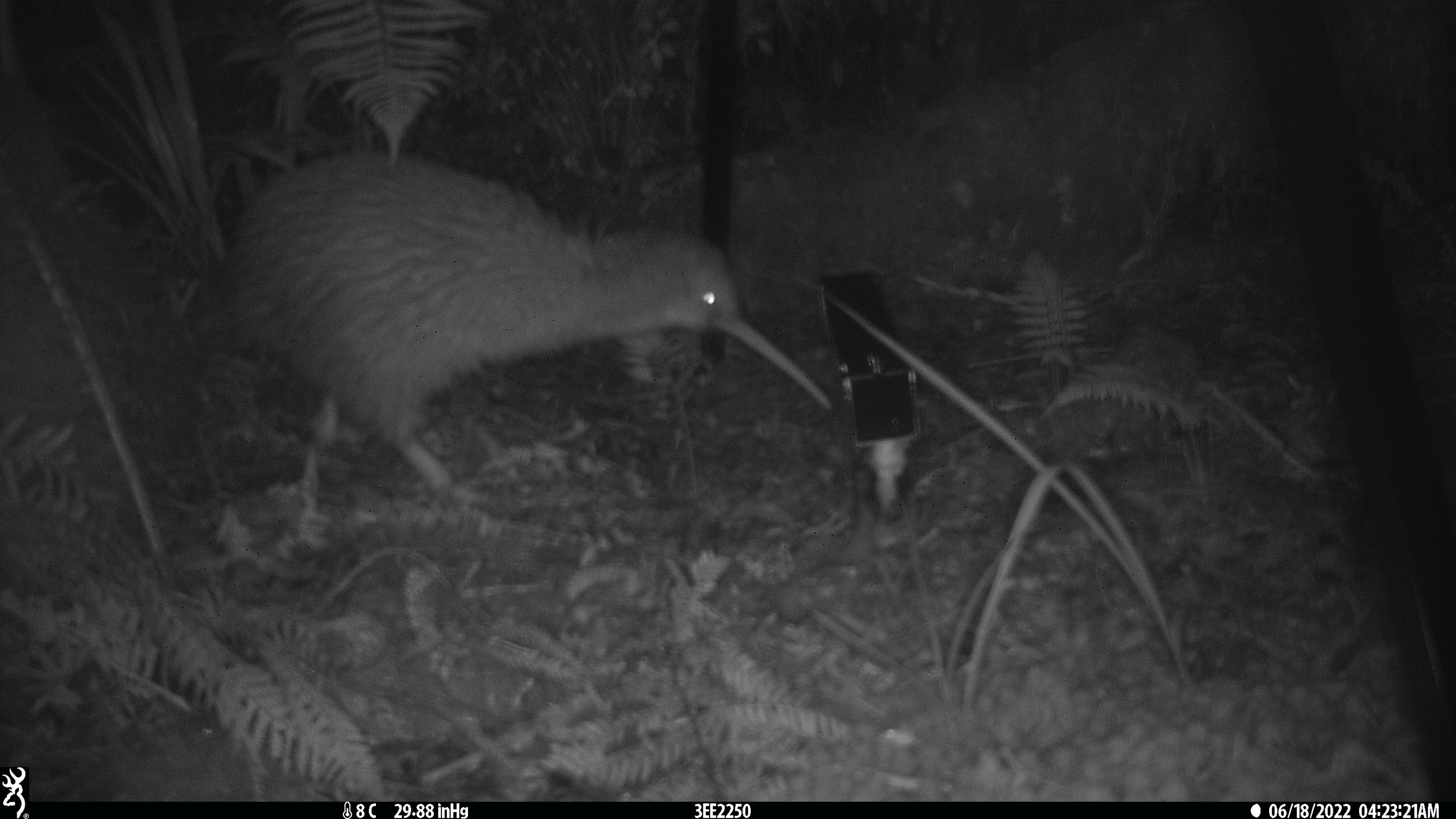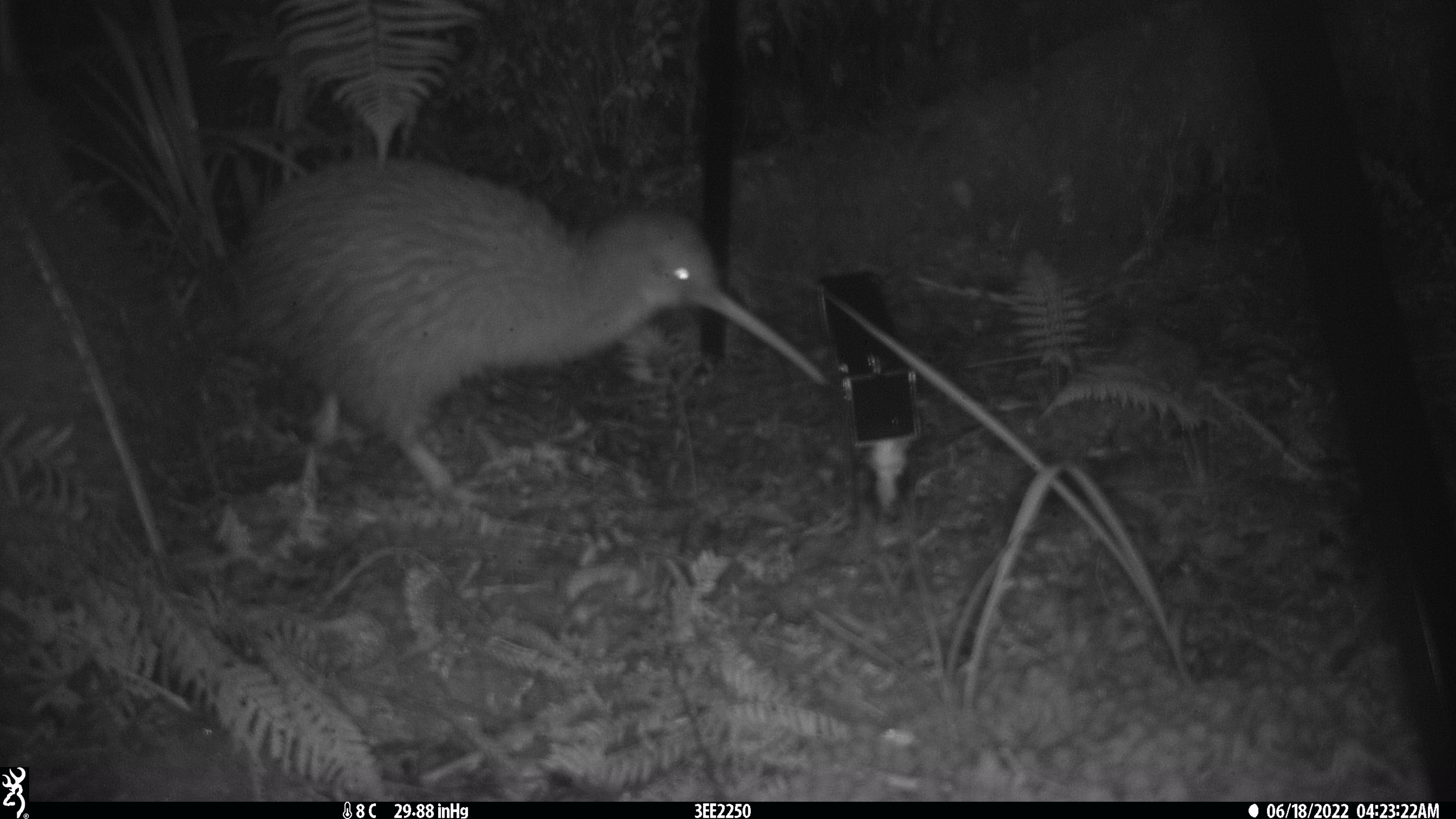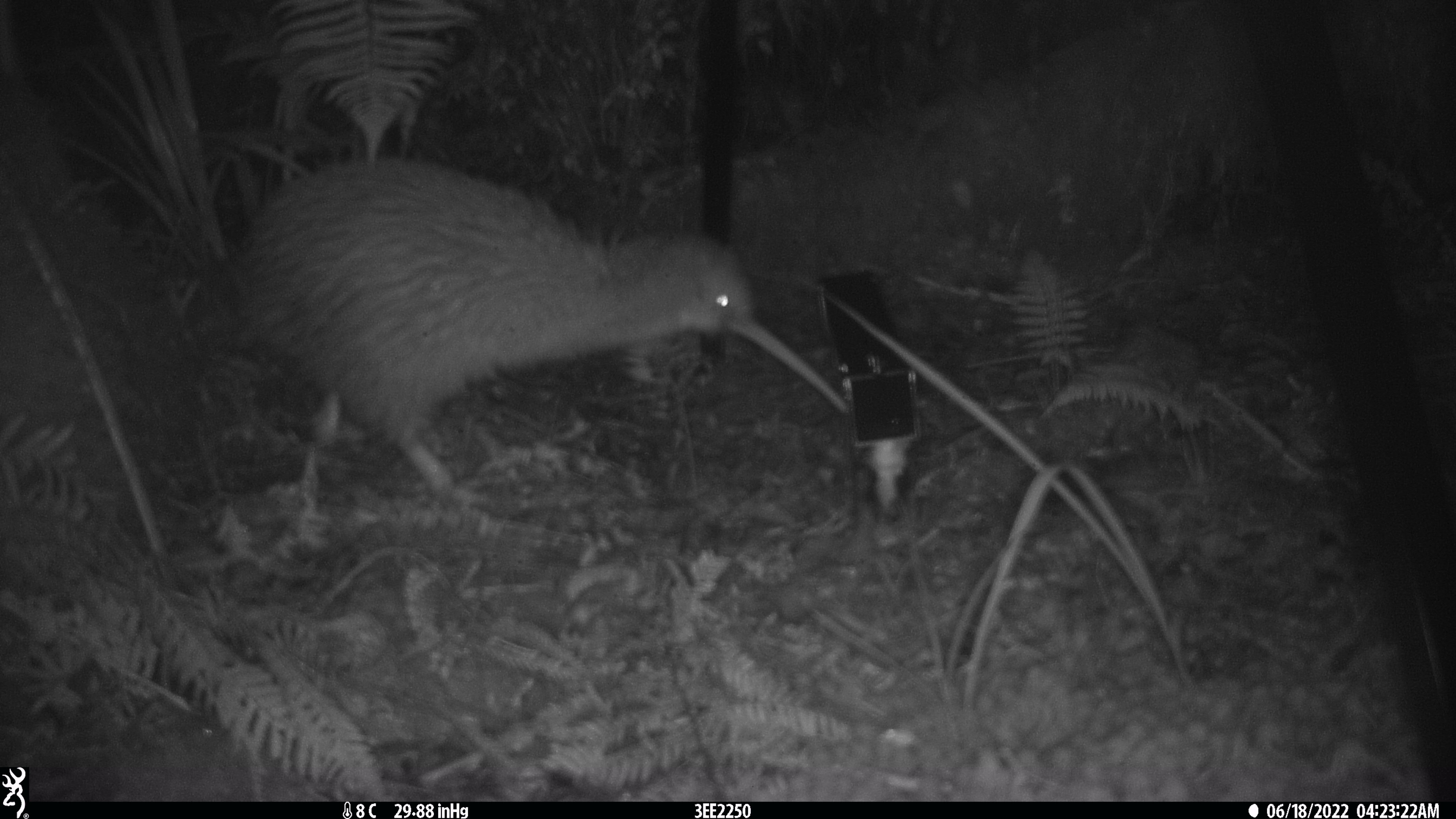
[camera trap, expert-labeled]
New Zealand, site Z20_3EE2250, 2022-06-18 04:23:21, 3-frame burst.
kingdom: Animalia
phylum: Chordata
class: Aves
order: Apterygiformes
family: Apterygidae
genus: Apteryx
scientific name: Apteryx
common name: kiwi